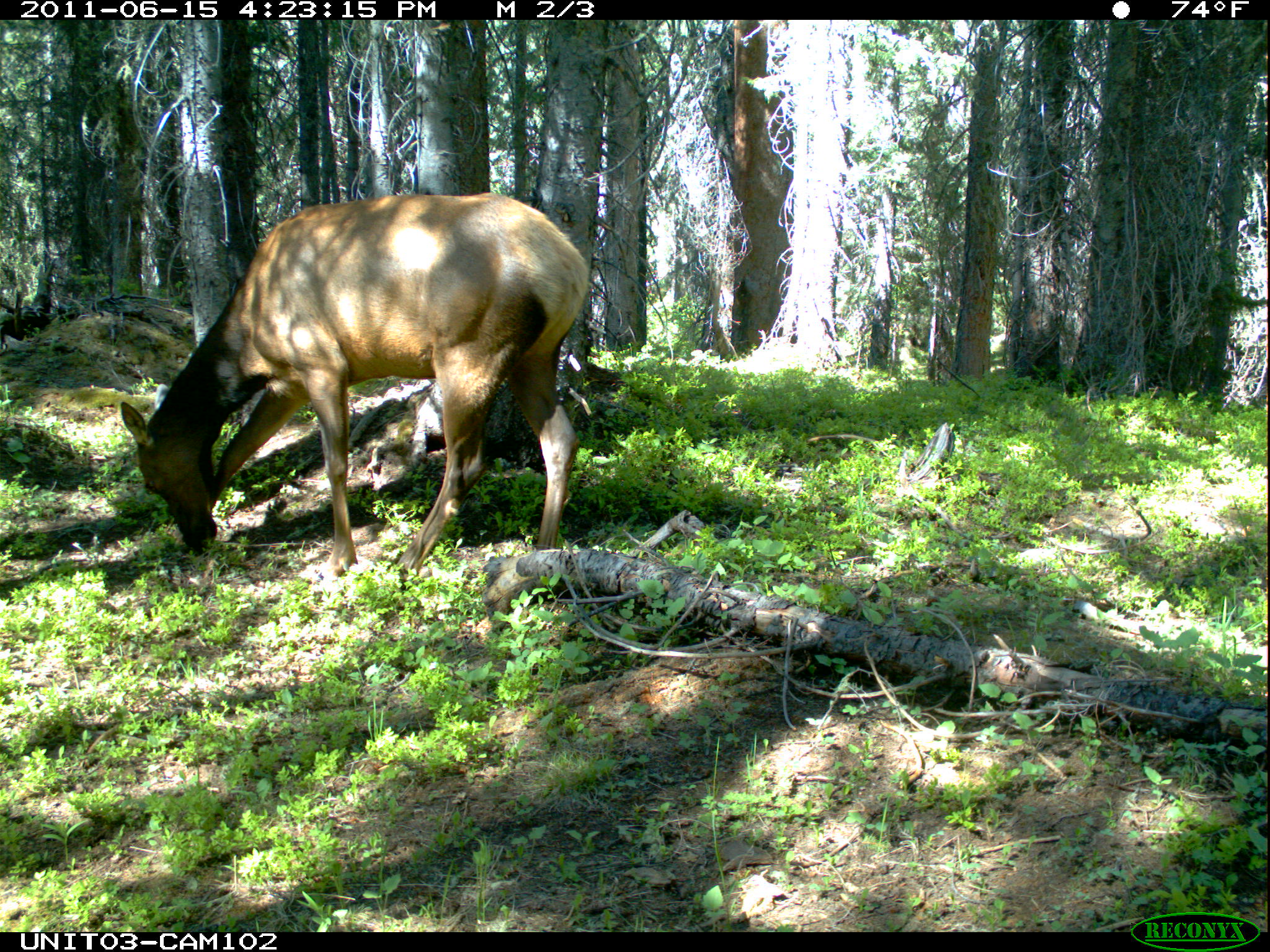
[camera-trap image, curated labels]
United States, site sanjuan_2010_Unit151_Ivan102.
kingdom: Animalia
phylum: Chordata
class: Mammalia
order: Artiodactyla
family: Cervidae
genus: Cervus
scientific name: Cervus elaphus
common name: red deer